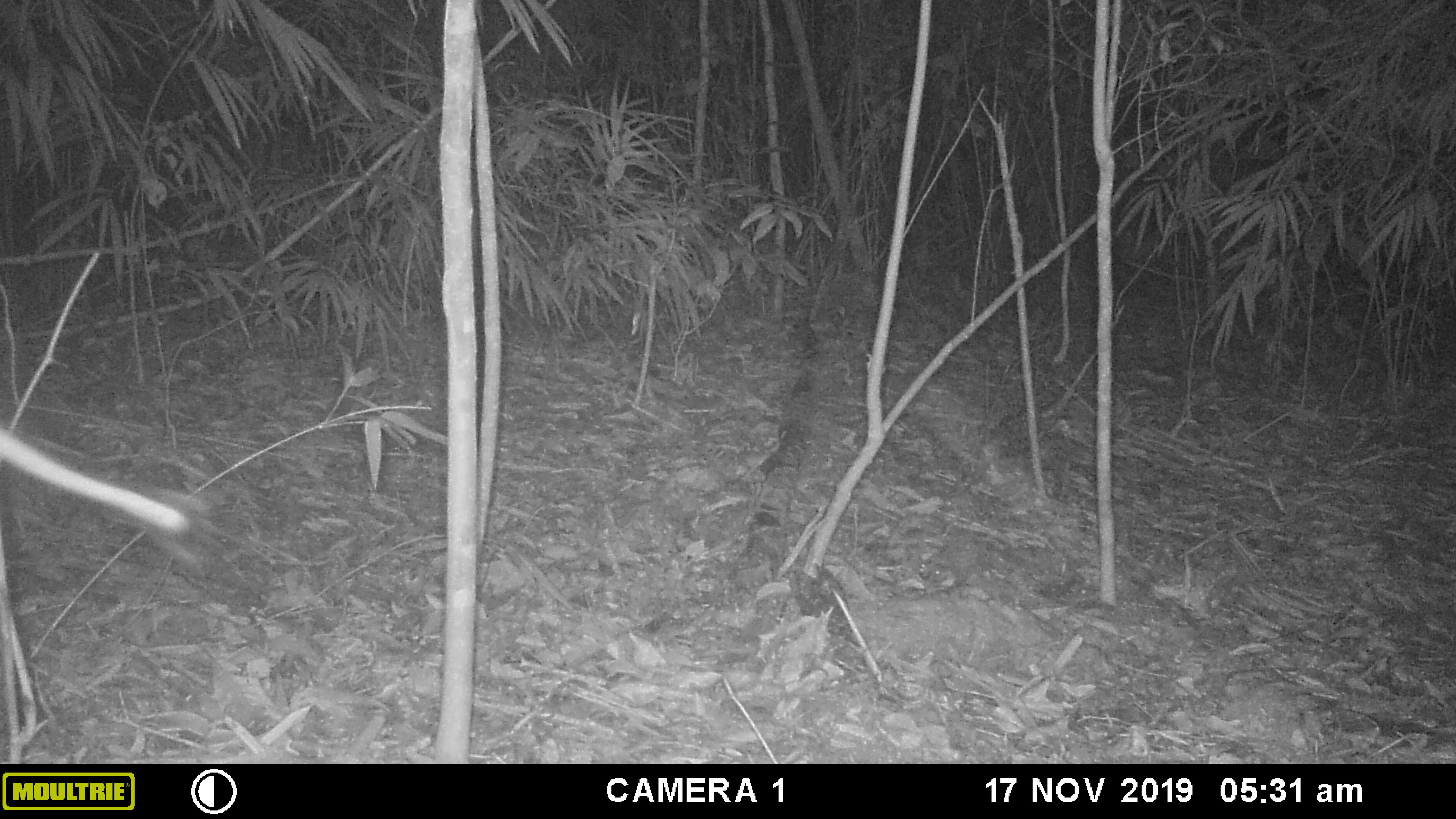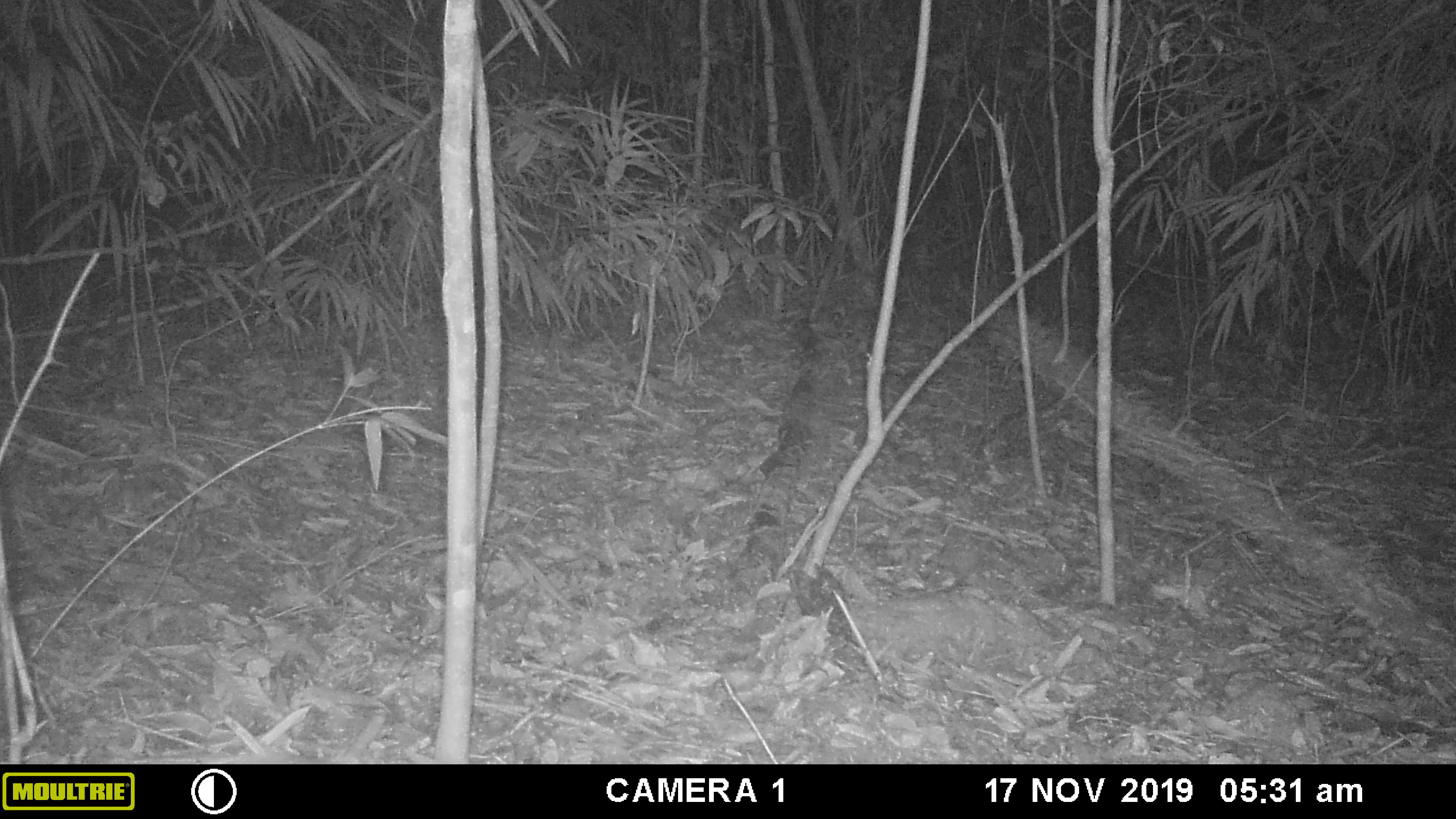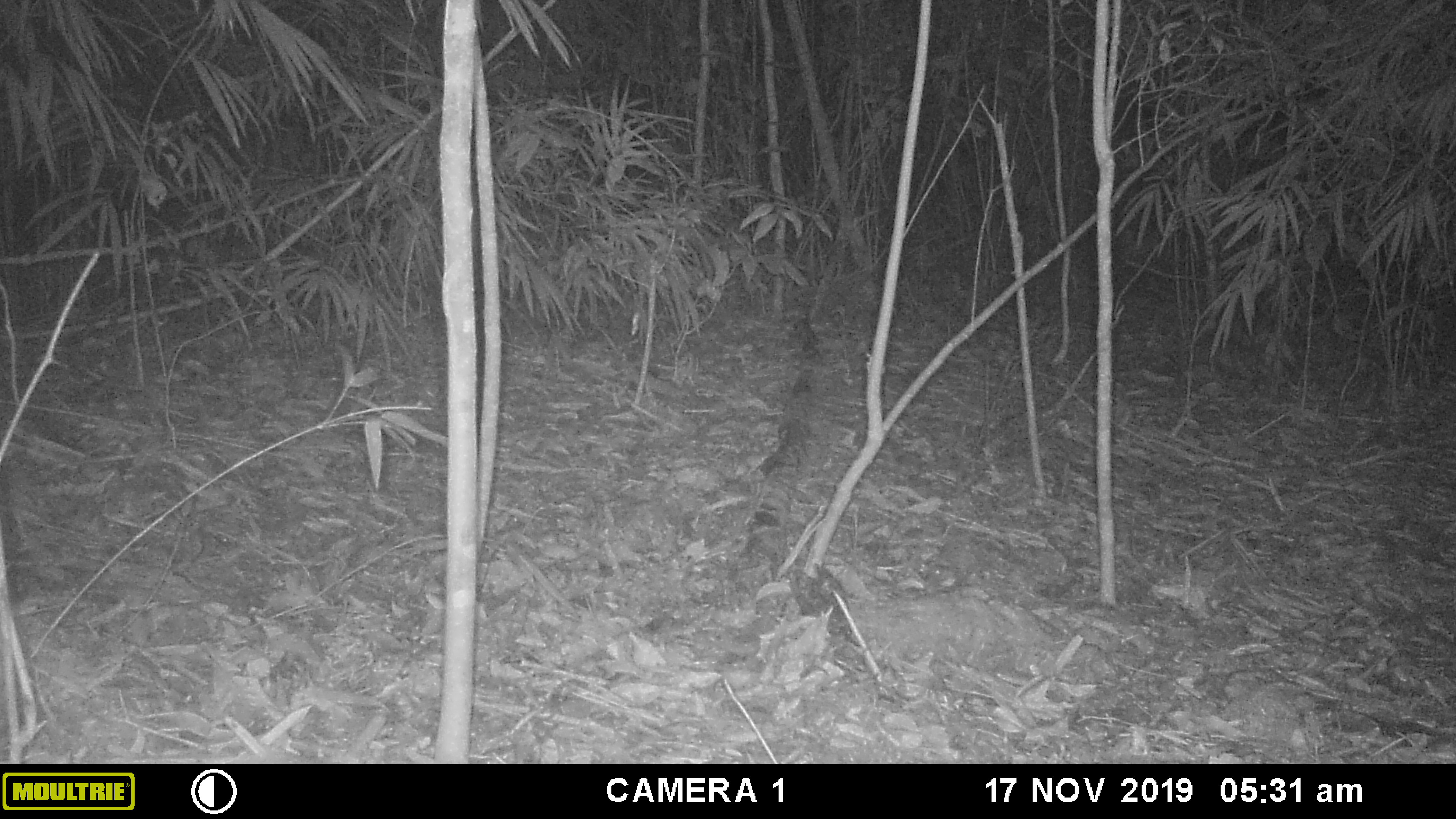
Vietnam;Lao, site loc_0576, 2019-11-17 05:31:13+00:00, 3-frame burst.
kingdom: Animalia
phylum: Chordata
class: Mammalia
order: Artiodactyla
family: Suidae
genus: Sus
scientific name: Sus scrofa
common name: eurasian wild pig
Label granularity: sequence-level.